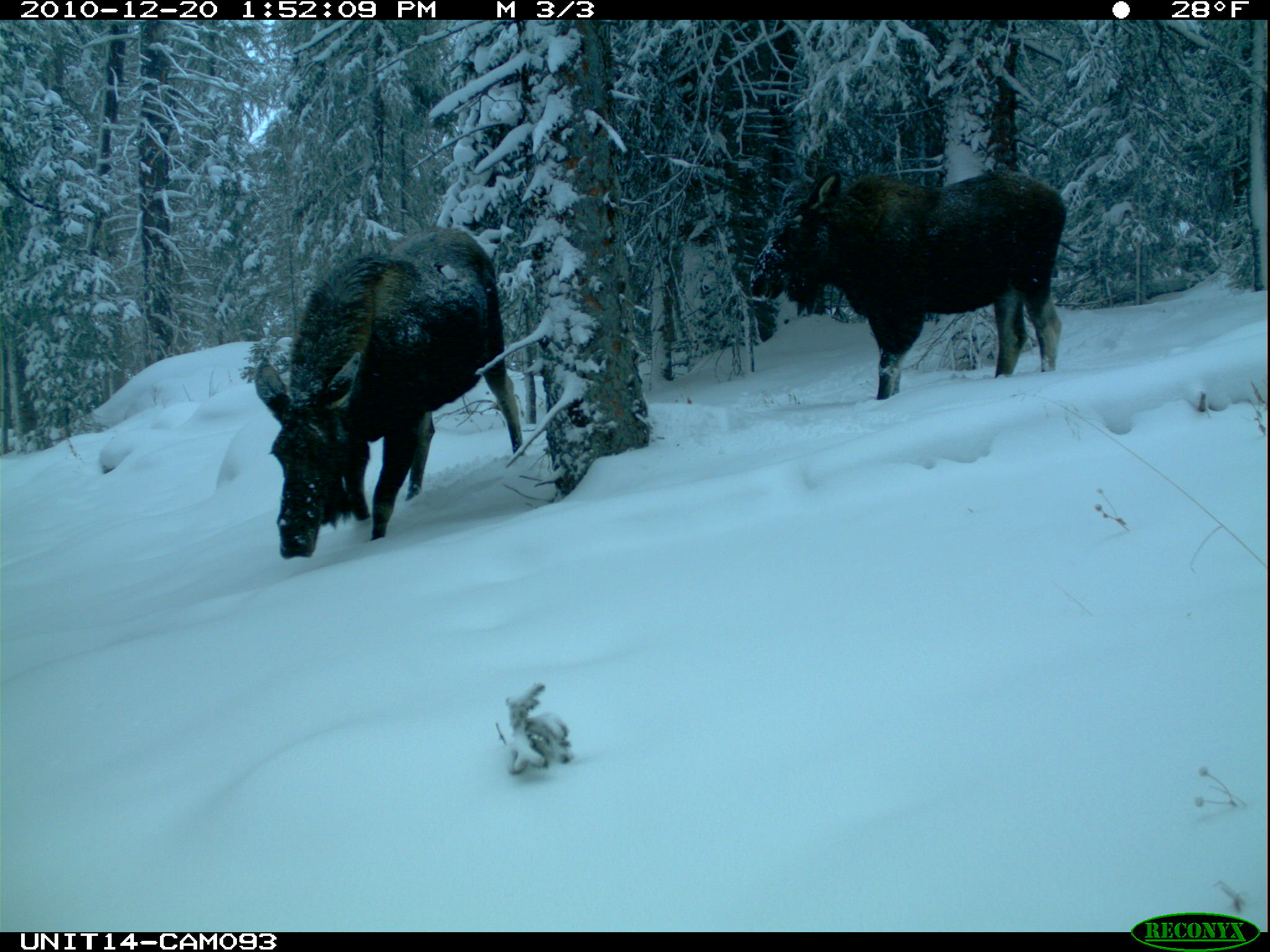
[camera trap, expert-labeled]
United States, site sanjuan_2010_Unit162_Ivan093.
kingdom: Animalia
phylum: Chordata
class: Mammalia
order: Artiodactyla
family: Cervidae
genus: Alces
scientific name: Alces alces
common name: moose